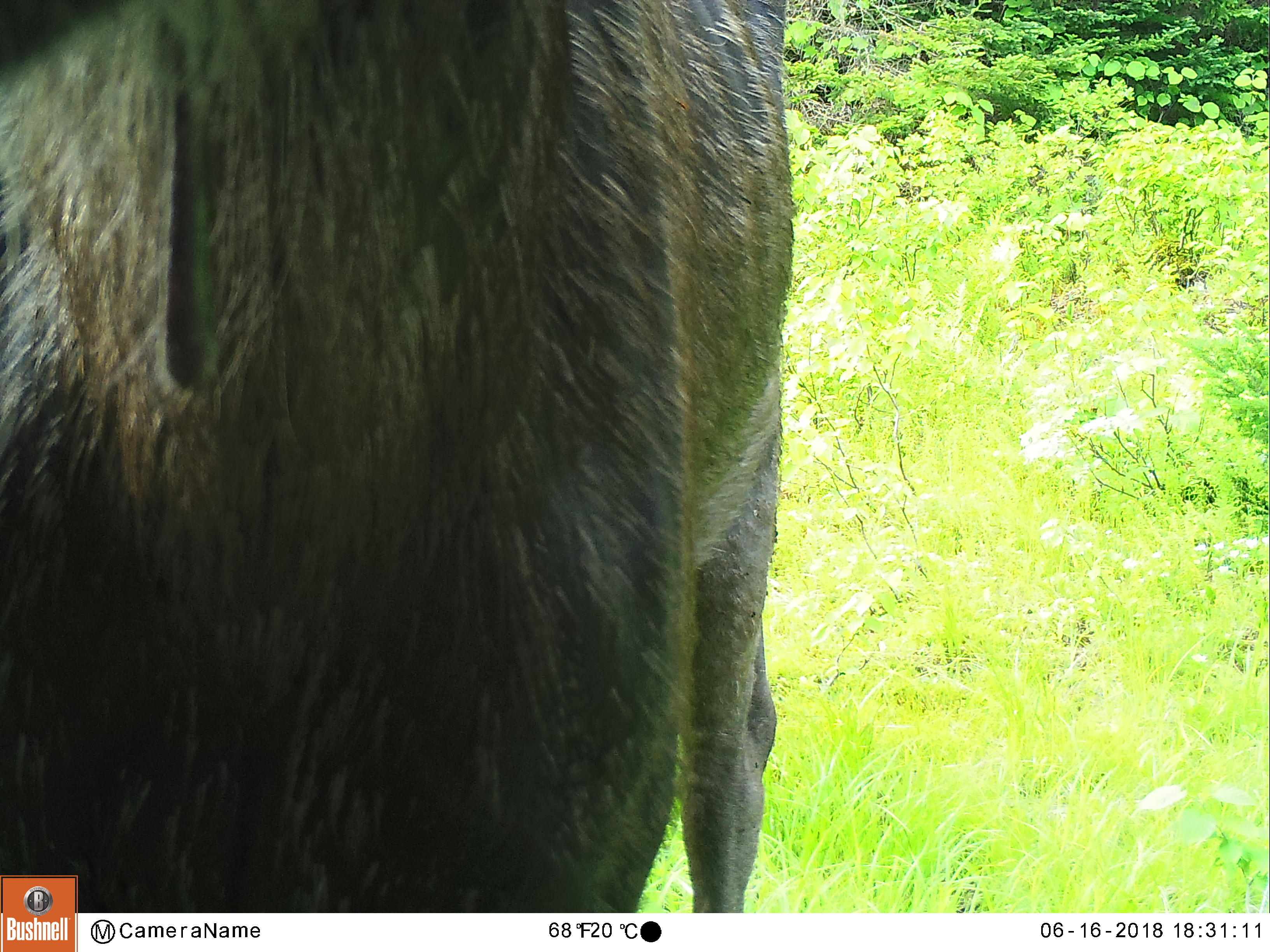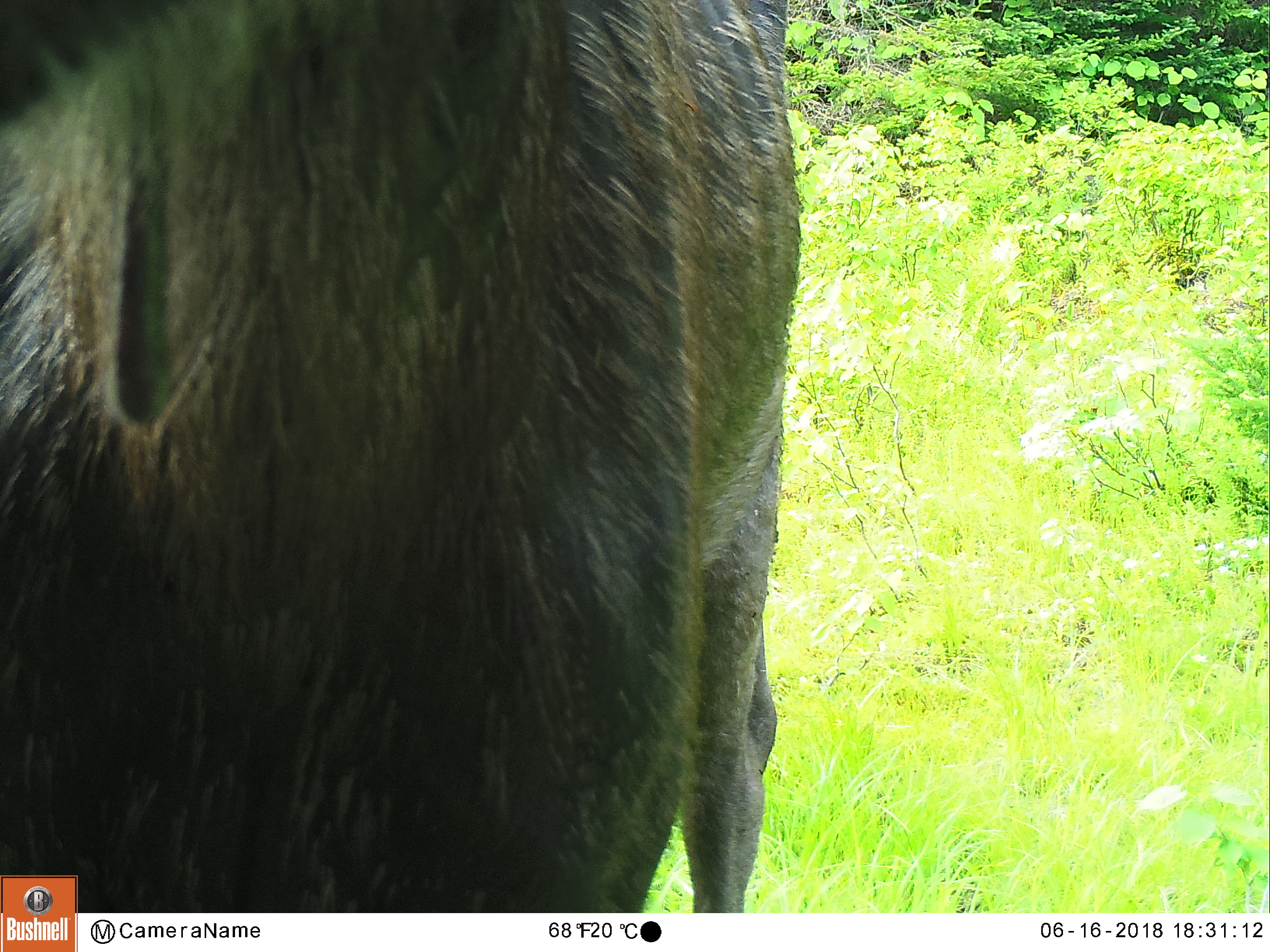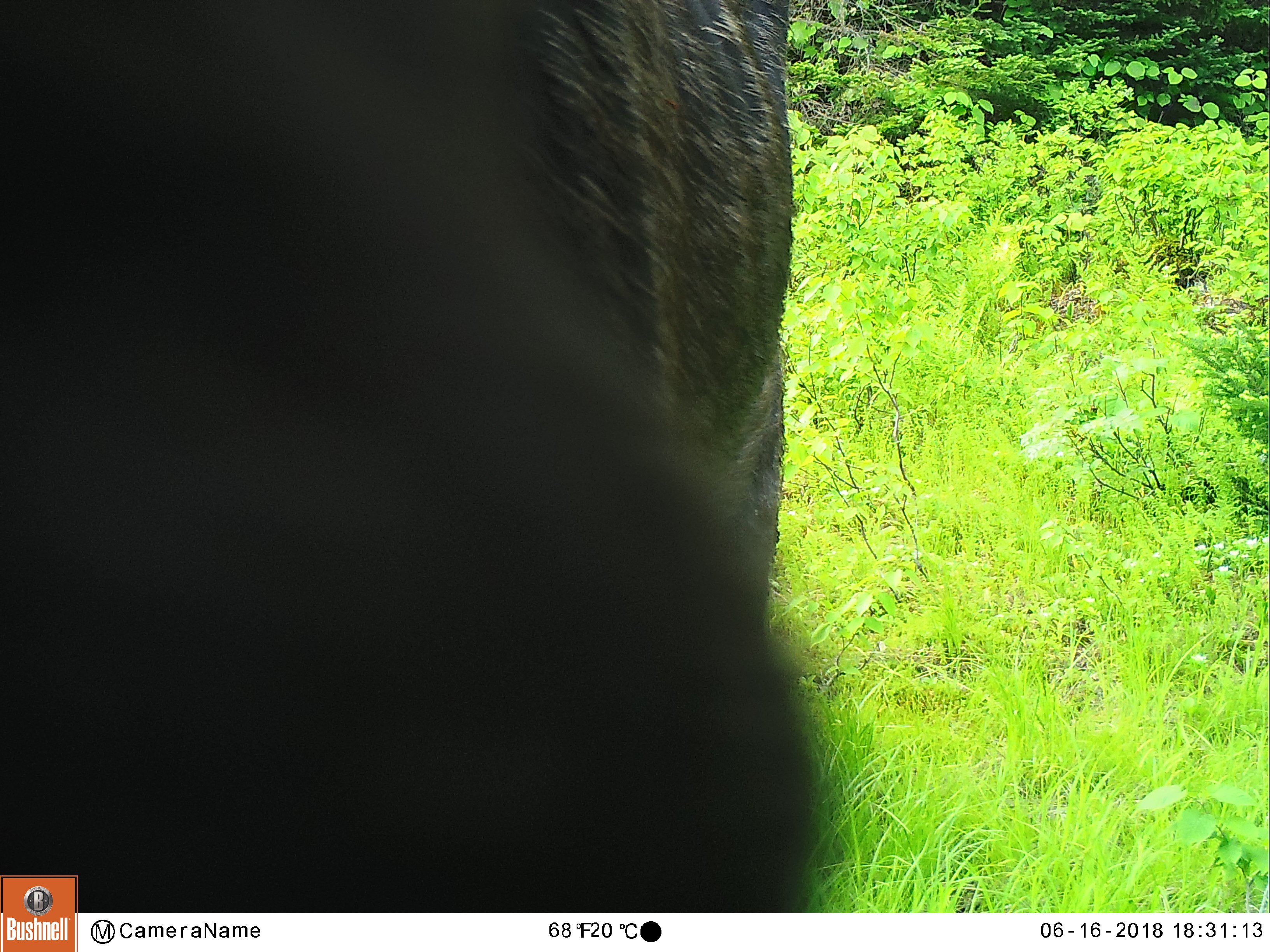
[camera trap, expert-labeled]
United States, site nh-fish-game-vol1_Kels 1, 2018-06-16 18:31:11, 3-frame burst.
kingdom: Animalia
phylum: Chordata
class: Mammalia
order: Artiodactyla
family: Cervidae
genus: Alces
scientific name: Alces alces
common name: moose